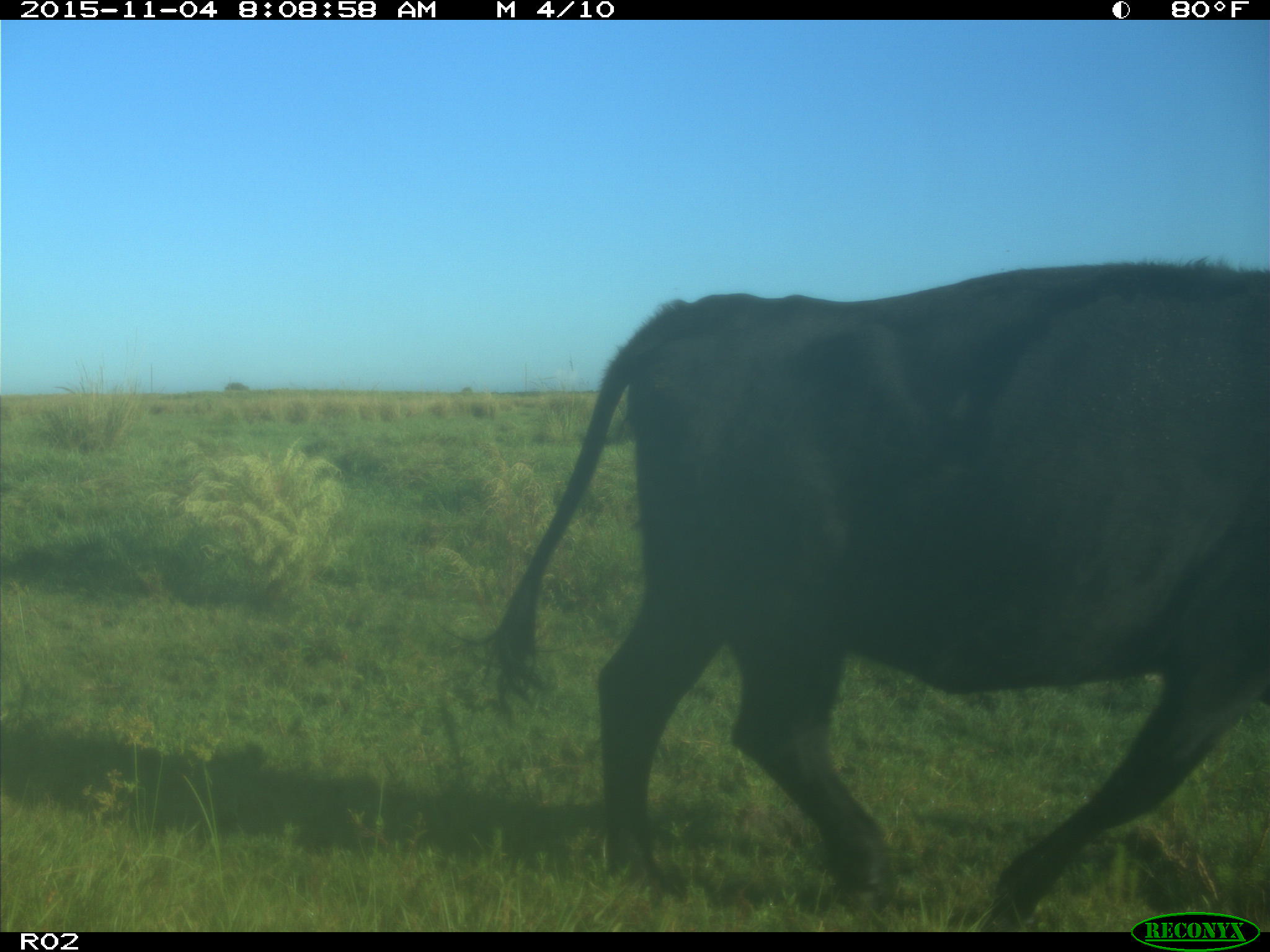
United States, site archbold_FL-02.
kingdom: Animalia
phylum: Chordata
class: Mammalia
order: Artiodactyla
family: Bovidae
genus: Bos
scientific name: Bos taurus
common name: domestic cow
Bos taurus (domestic cow).